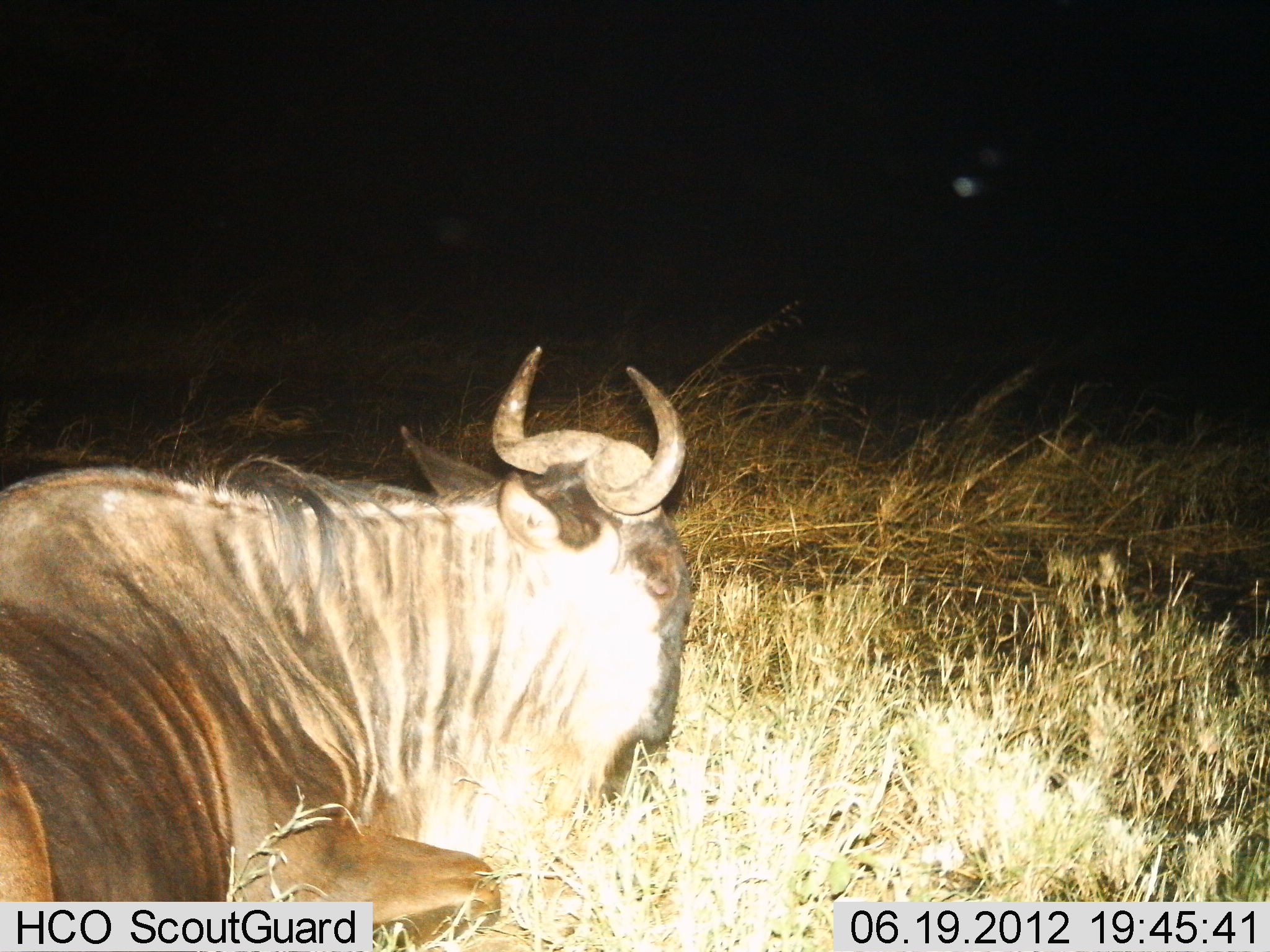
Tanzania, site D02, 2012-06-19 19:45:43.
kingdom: Animalia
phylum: Chordata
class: Mammalia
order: Artiodactyla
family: Bovidae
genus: Connochaetes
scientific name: Connochaetes taurinus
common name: blue wildebeest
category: wildebeest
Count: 1.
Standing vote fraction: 0%.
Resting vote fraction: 100%.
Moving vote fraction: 0%.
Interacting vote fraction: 0%.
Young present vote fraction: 0%.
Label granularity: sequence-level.